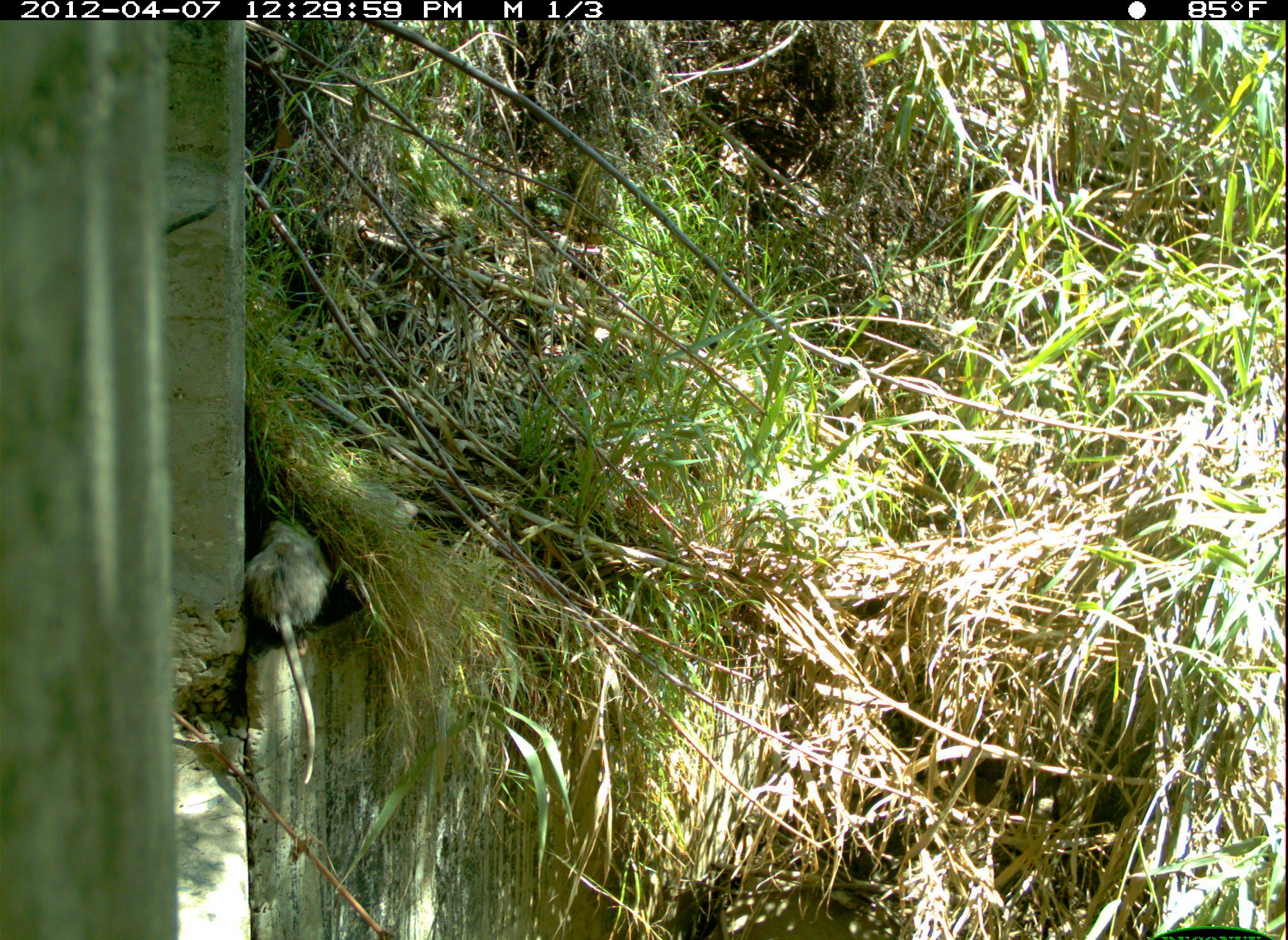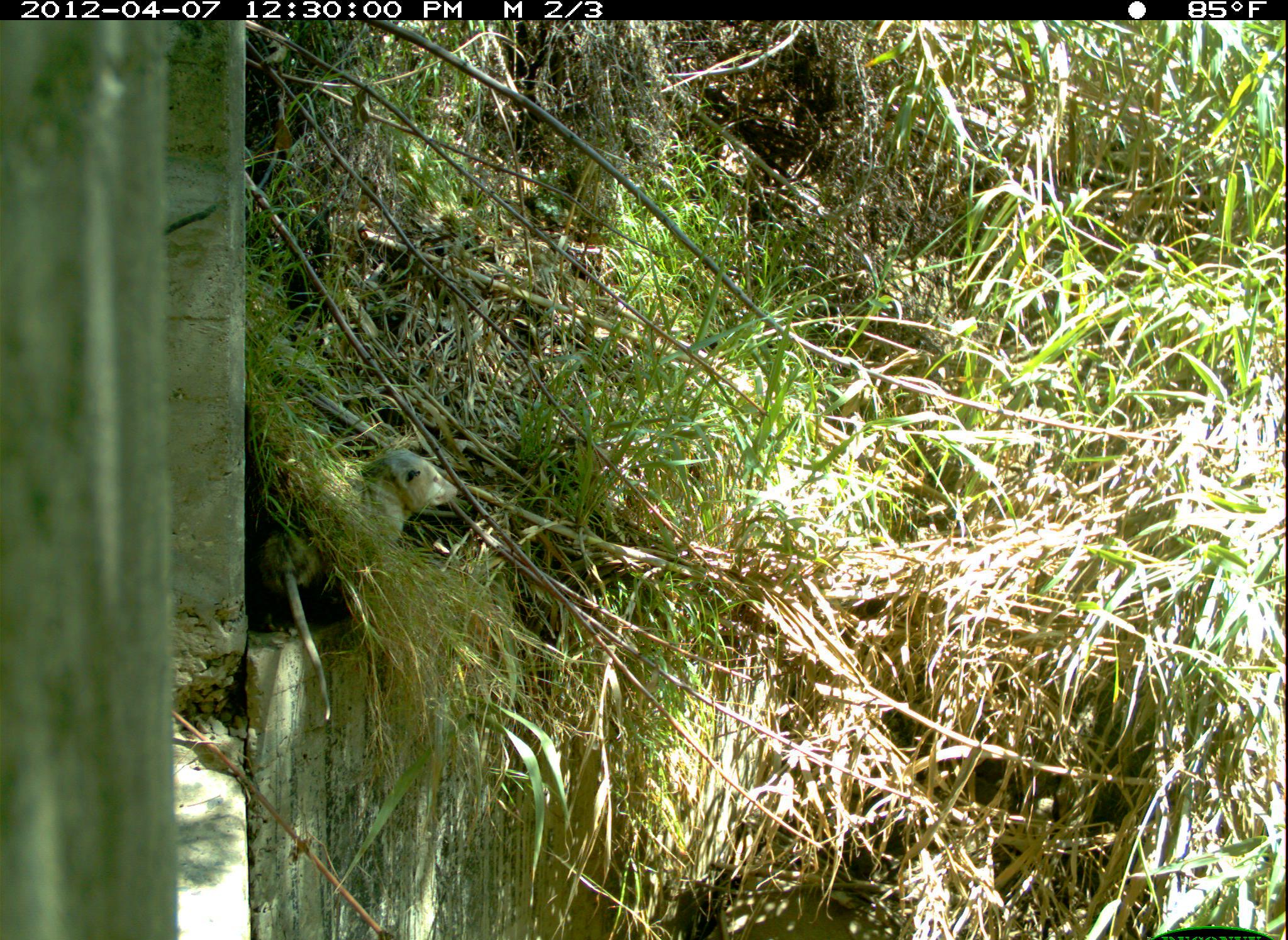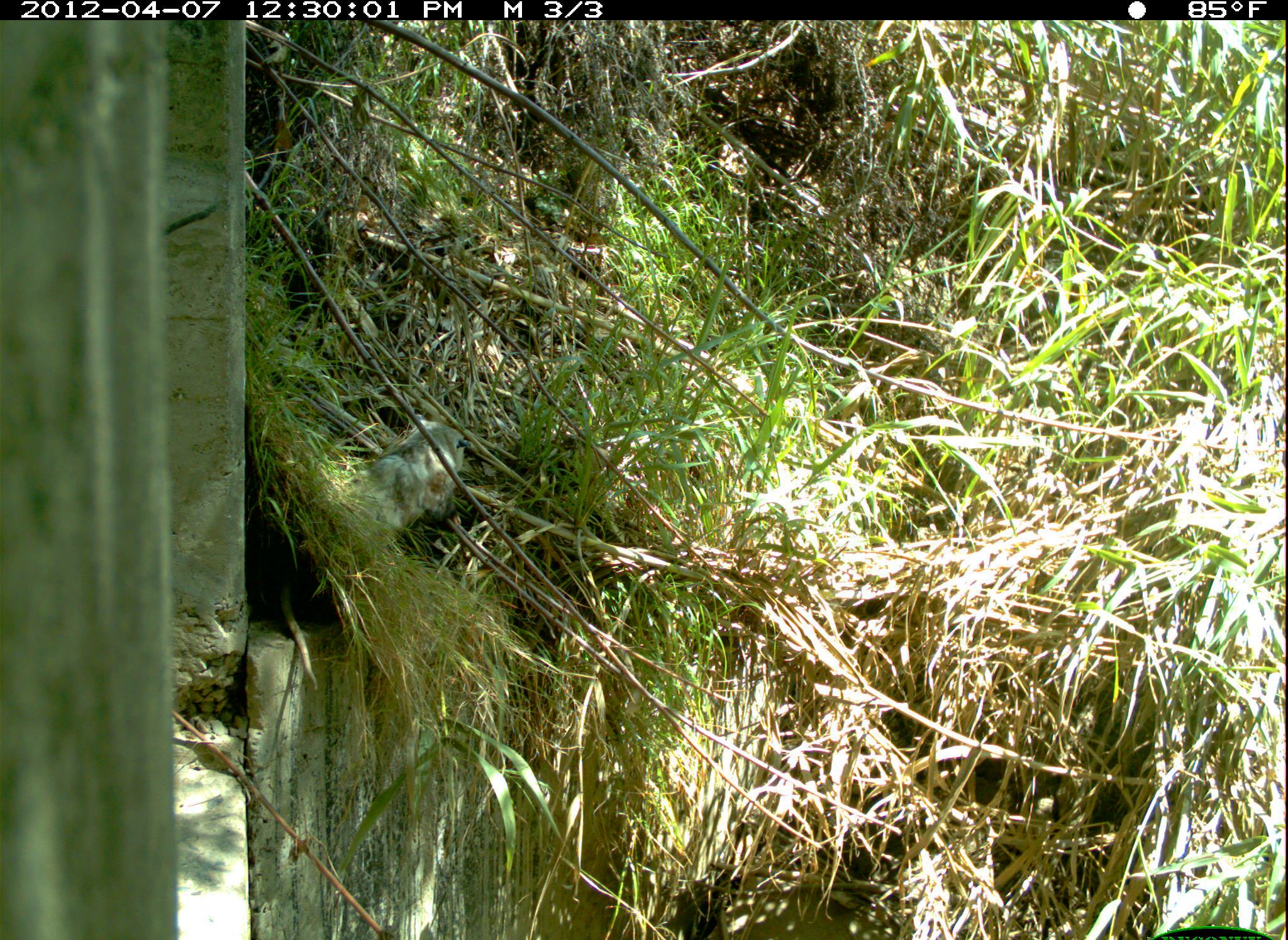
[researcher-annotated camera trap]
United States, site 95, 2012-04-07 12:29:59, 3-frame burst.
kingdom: Animalia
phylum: Chordata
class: Mammalia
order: Didelphimorphia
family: Didelphidae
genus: Didelphis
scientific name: Didelphis virginiana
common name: virginia opossum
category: opossum